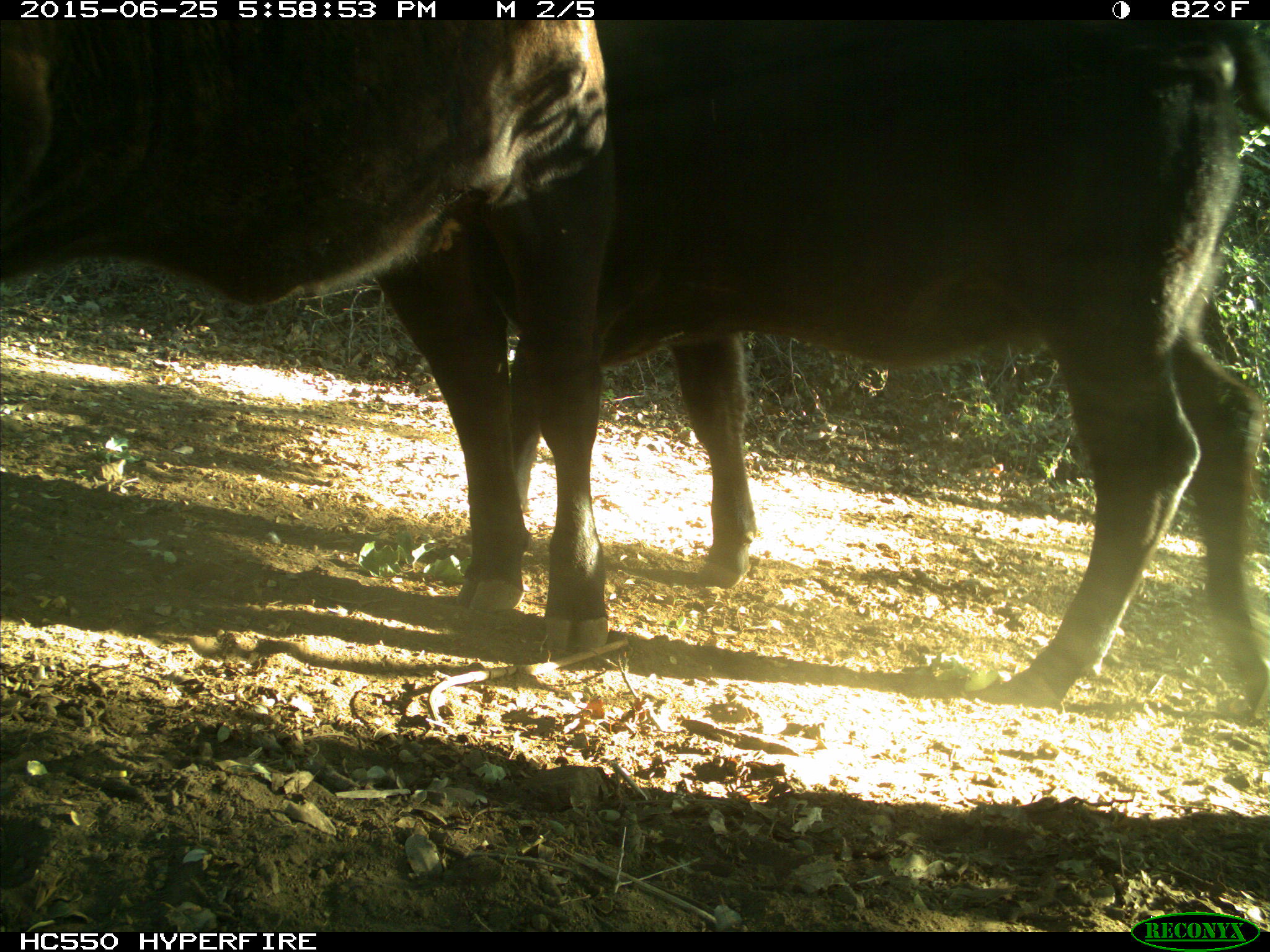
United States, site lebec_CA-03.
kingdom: Animalia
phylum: Chordata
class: Mammalia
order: Artiodactyla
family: Bovidae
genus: Bos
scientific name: Bos taurus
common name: domestic cow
Bos taurus (domestic cow).